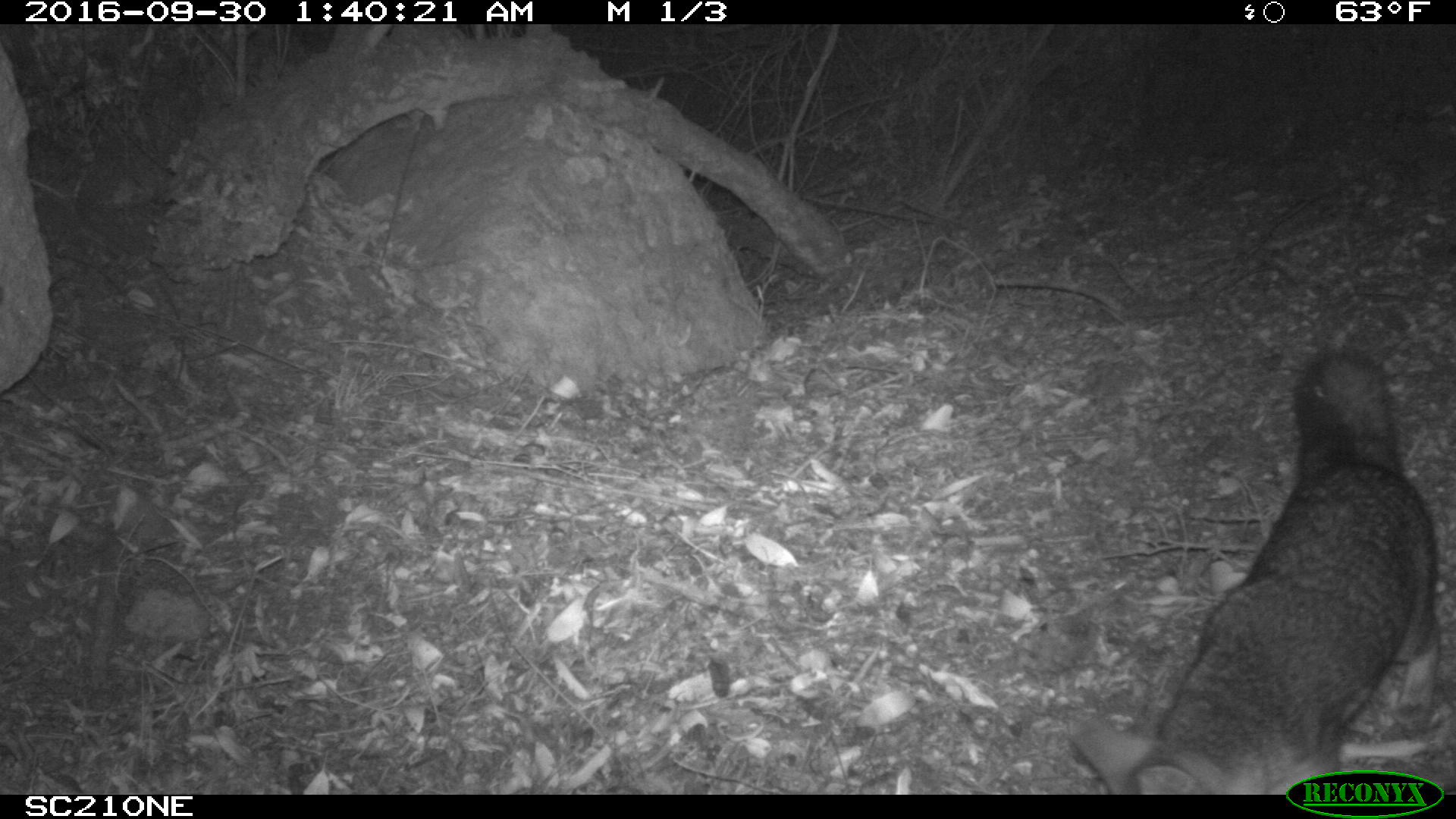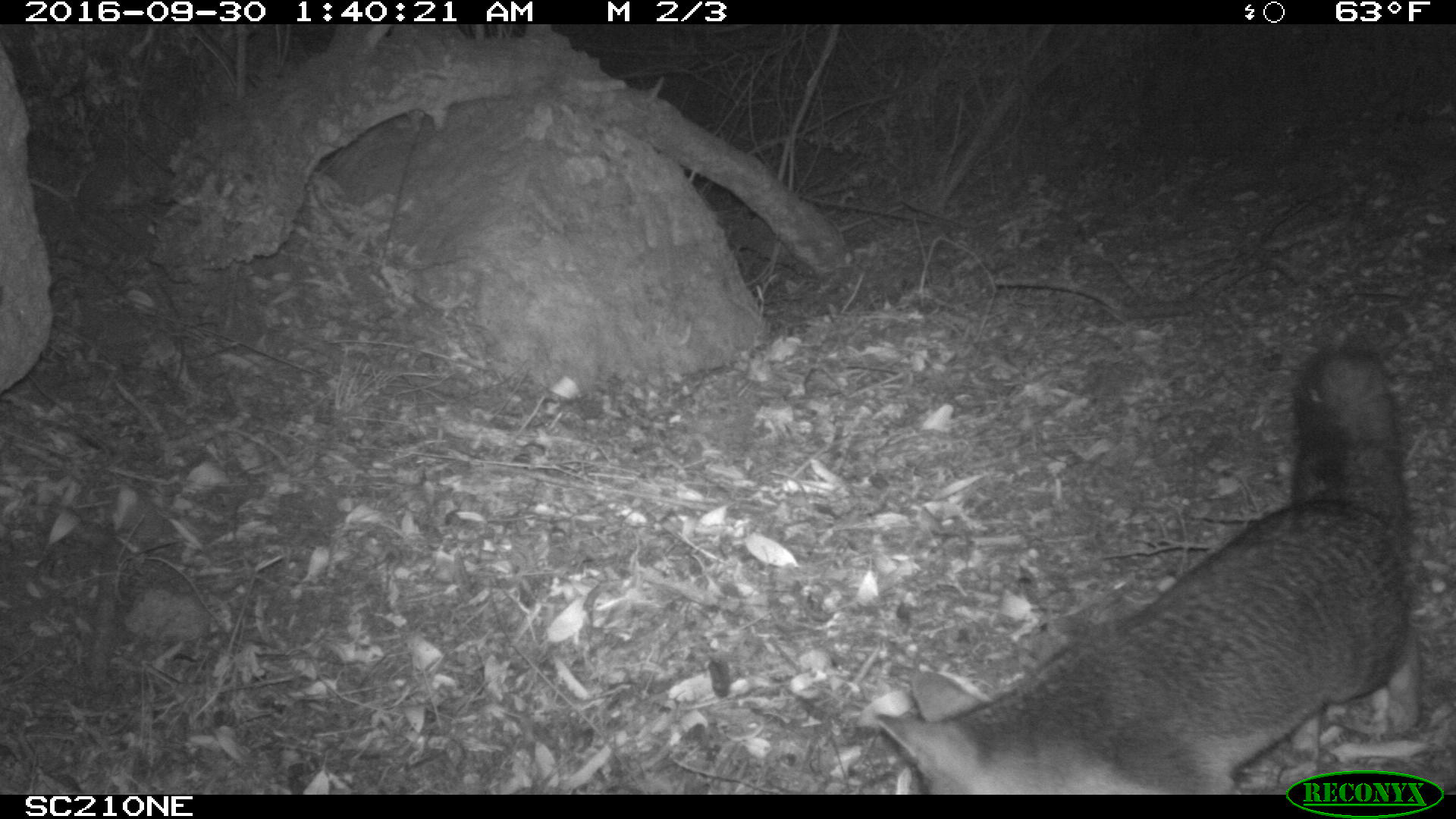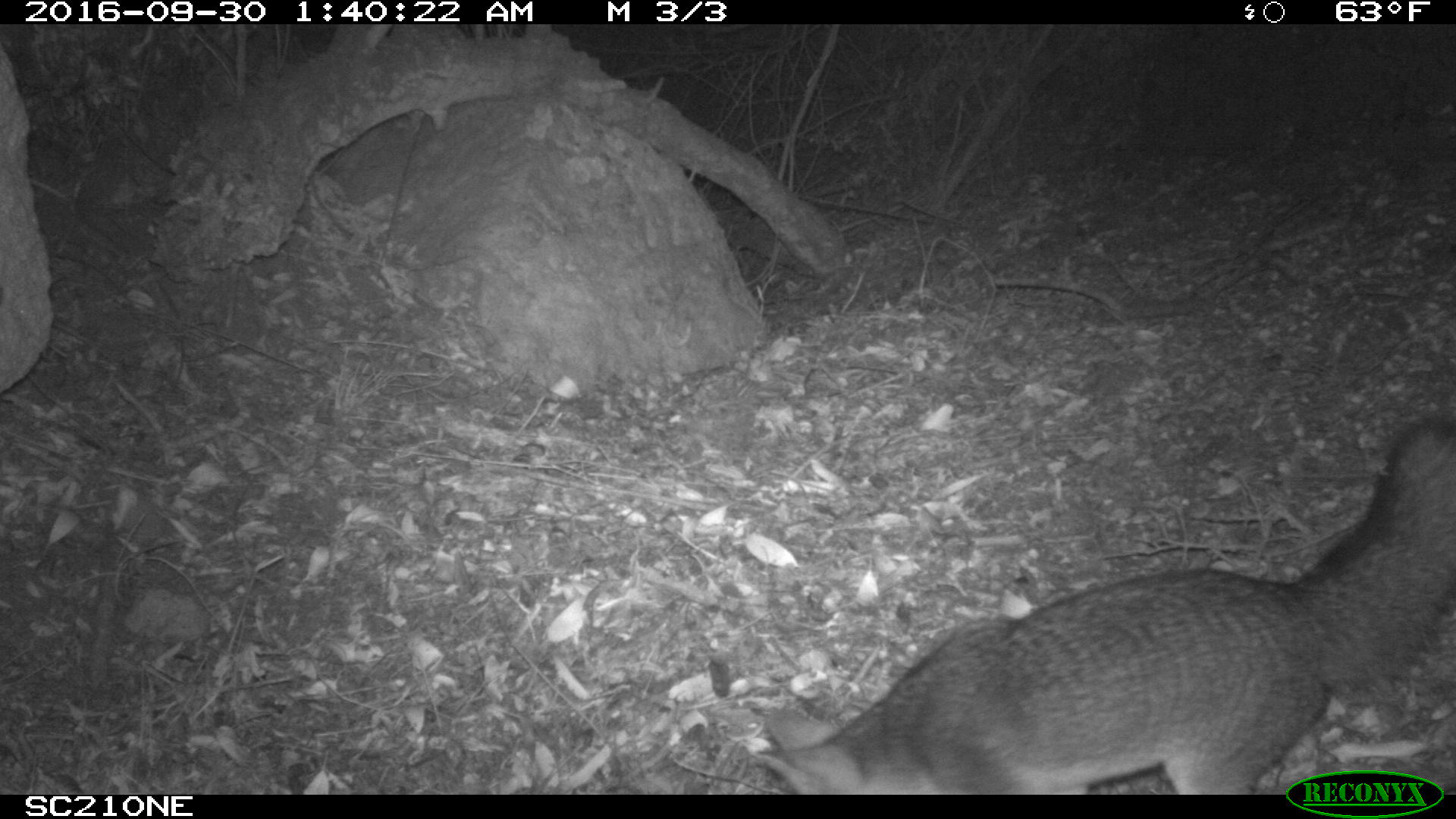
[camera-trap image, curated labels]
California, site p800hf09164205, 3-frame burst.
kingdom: Animalia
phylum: Chordata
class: Mammalia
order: Carnivora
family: Canidae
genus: Urocyon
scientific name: Urocyon littoralis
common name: island fox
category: fox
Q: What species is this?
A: Fox (island fox) (Urocyon littoralis).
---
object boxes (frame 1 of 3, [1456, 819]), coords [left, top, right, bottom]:
fox: [1069, 346, 1434, 794]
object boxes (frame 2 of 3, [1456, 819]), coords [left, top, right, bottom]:
fox: [872, 346, 1421, 792]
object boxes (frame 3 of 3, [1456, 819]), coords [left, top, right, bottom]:
fox: [757, 414, 1455, 793]